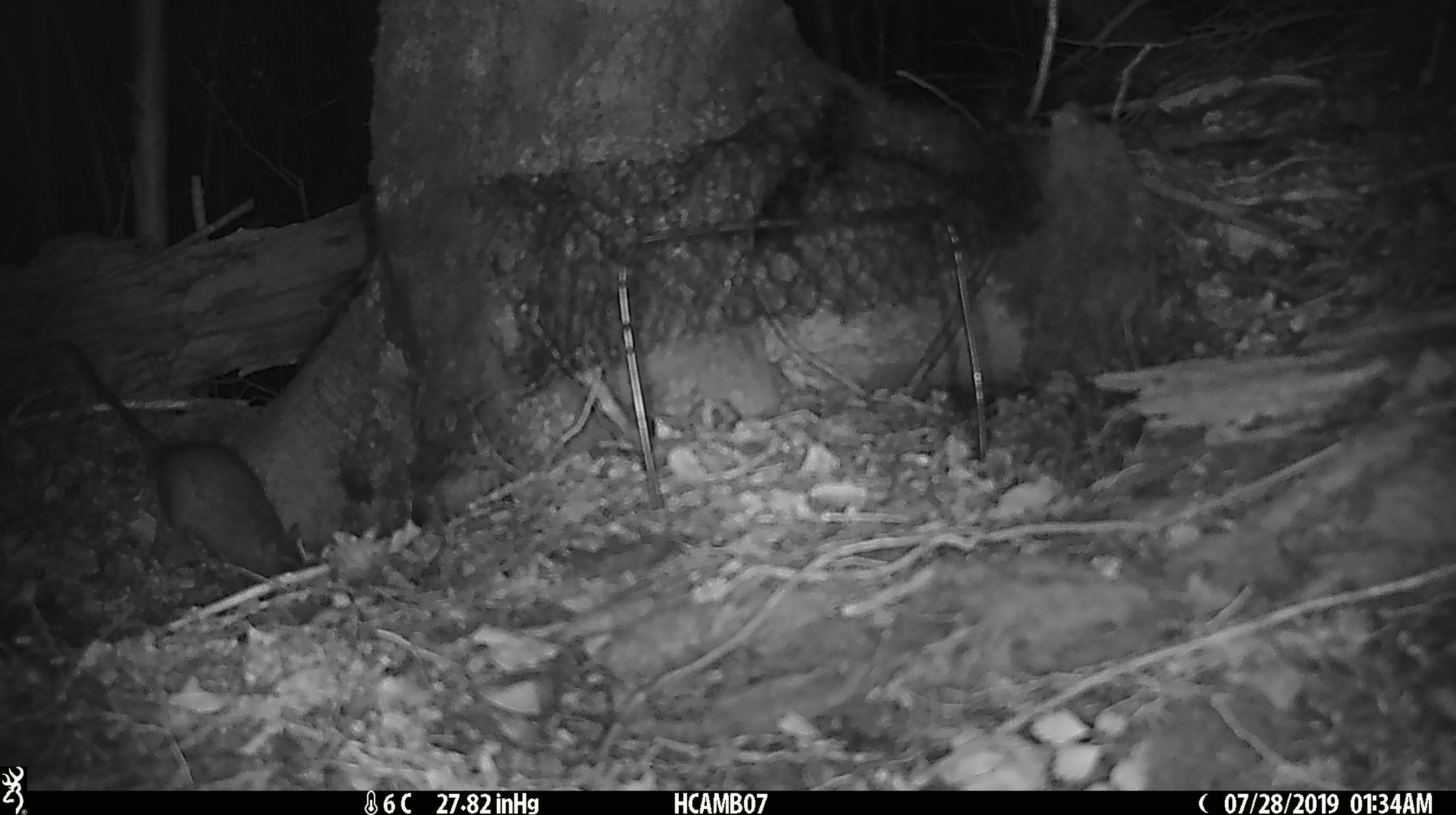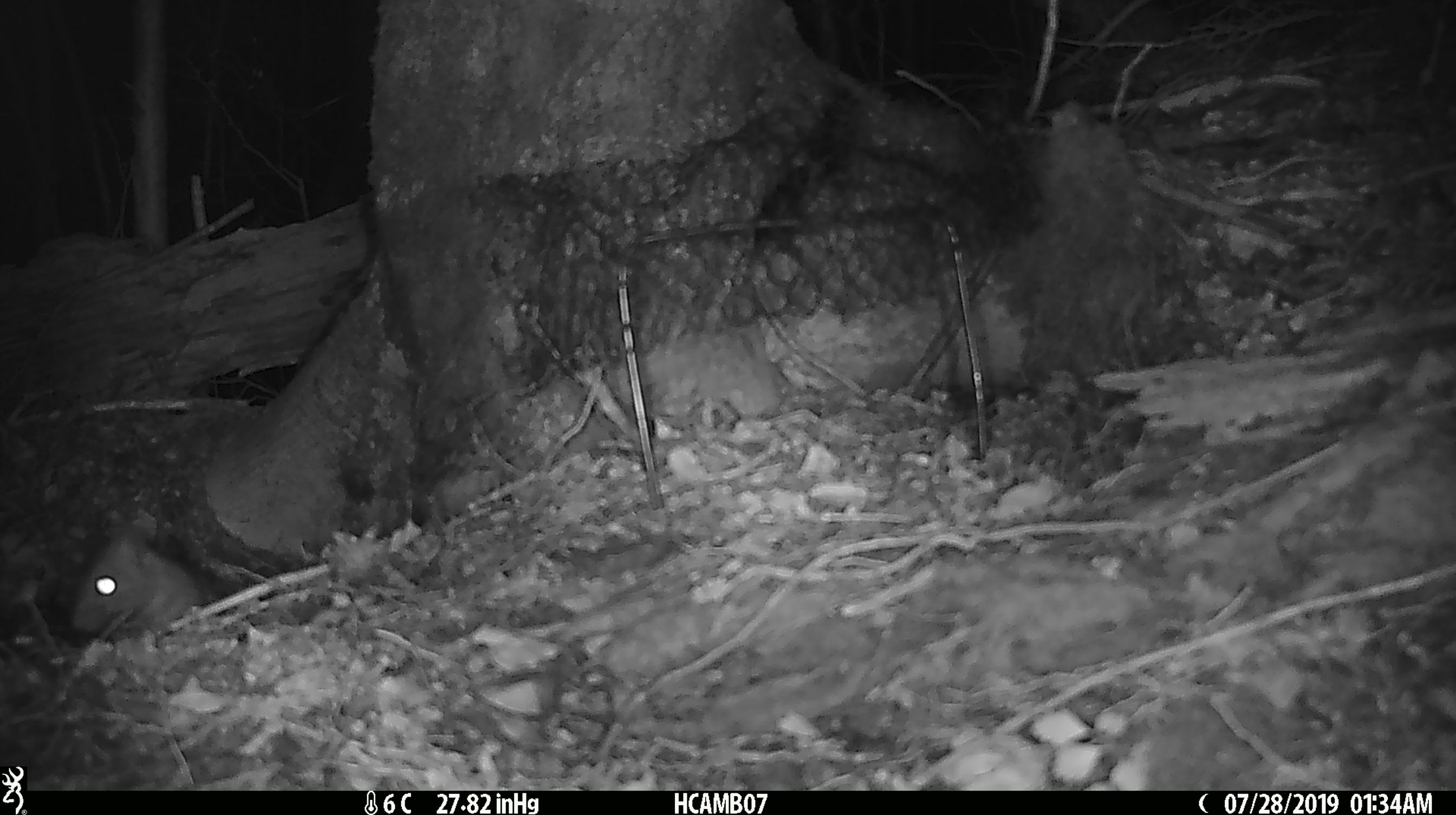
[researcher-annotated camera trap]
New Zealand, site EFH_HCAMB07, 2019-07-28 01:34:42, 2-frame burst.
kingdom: Animalia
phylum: Chordata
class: Mammalia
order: Rodentia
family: Muridae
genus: Rattus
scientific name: Rattus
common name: rat